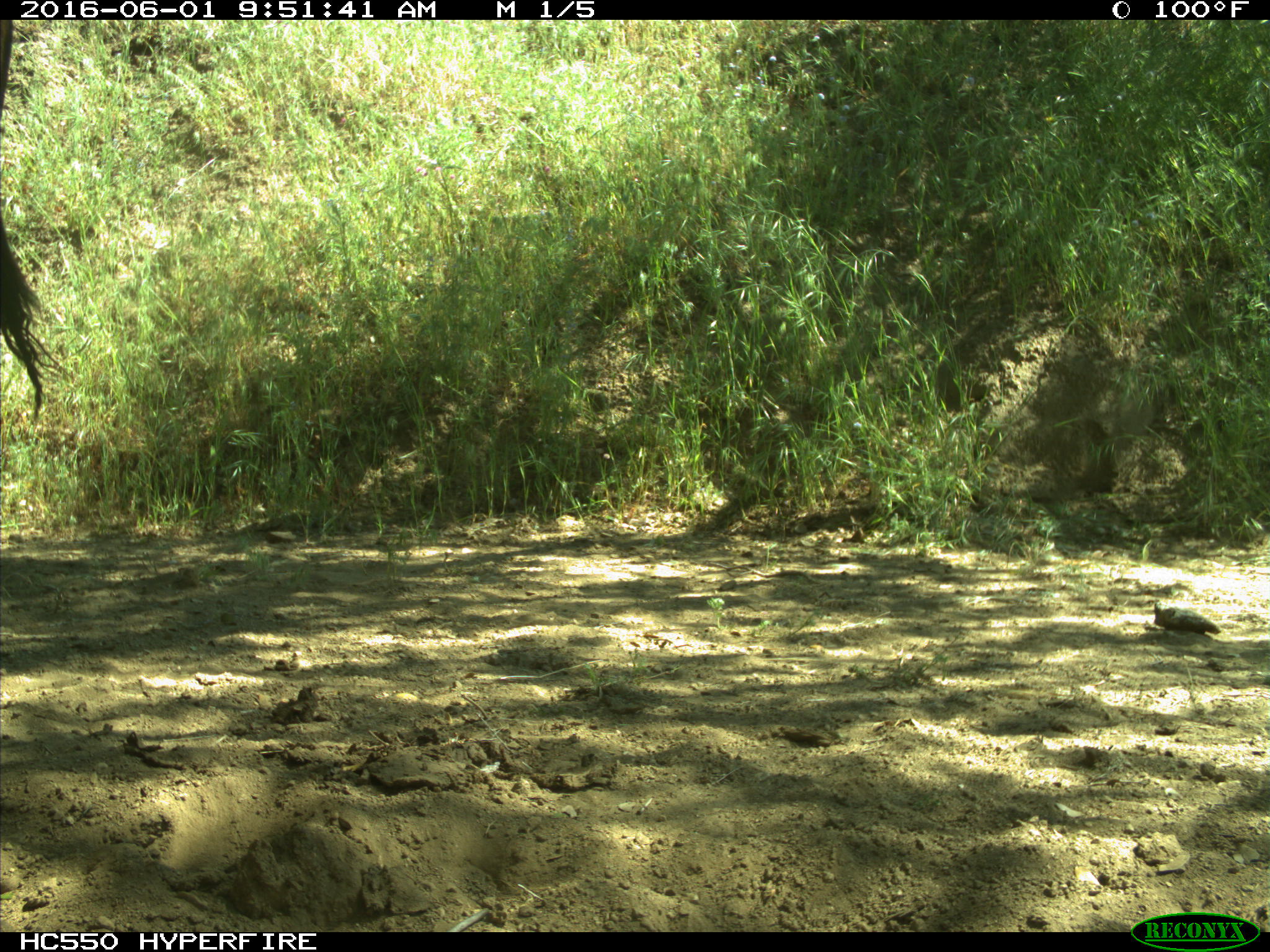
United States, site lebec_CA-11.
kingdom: Animalia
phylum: Chordata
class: Mammalia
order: Artiodactyla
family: Bovidae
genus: Bos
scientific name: Bos taurus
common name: domestic cow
Bos taurus (domestic cow).